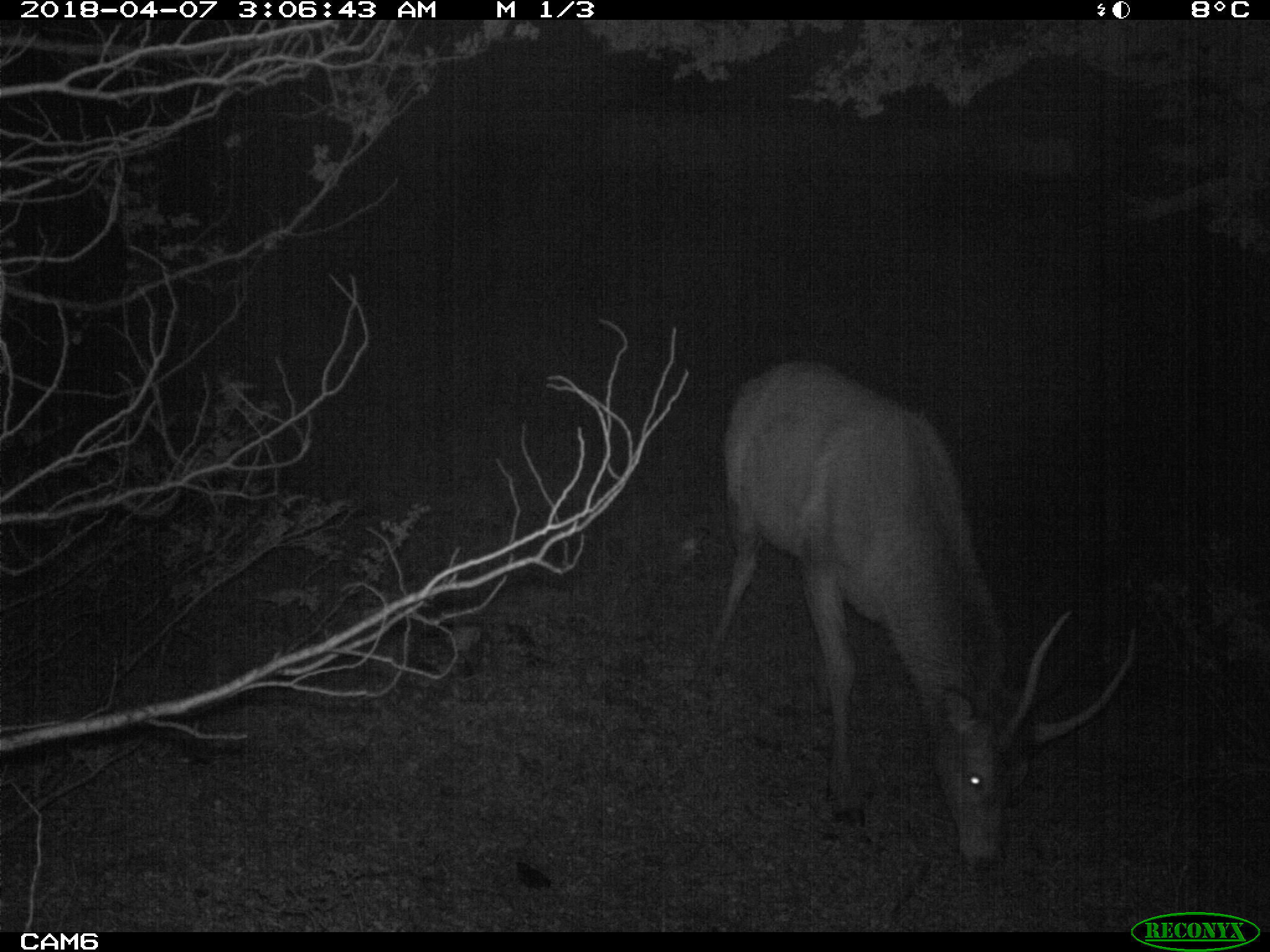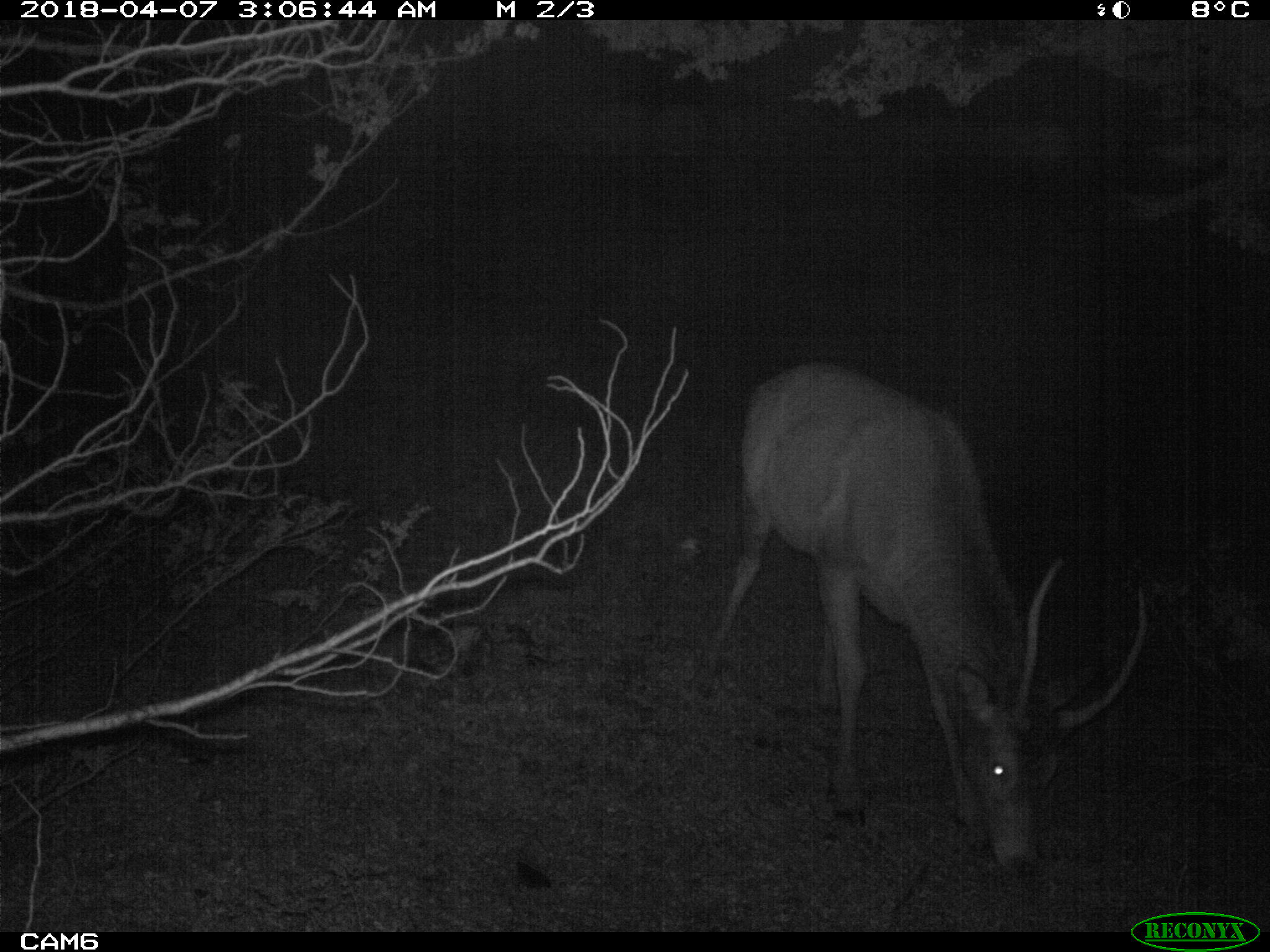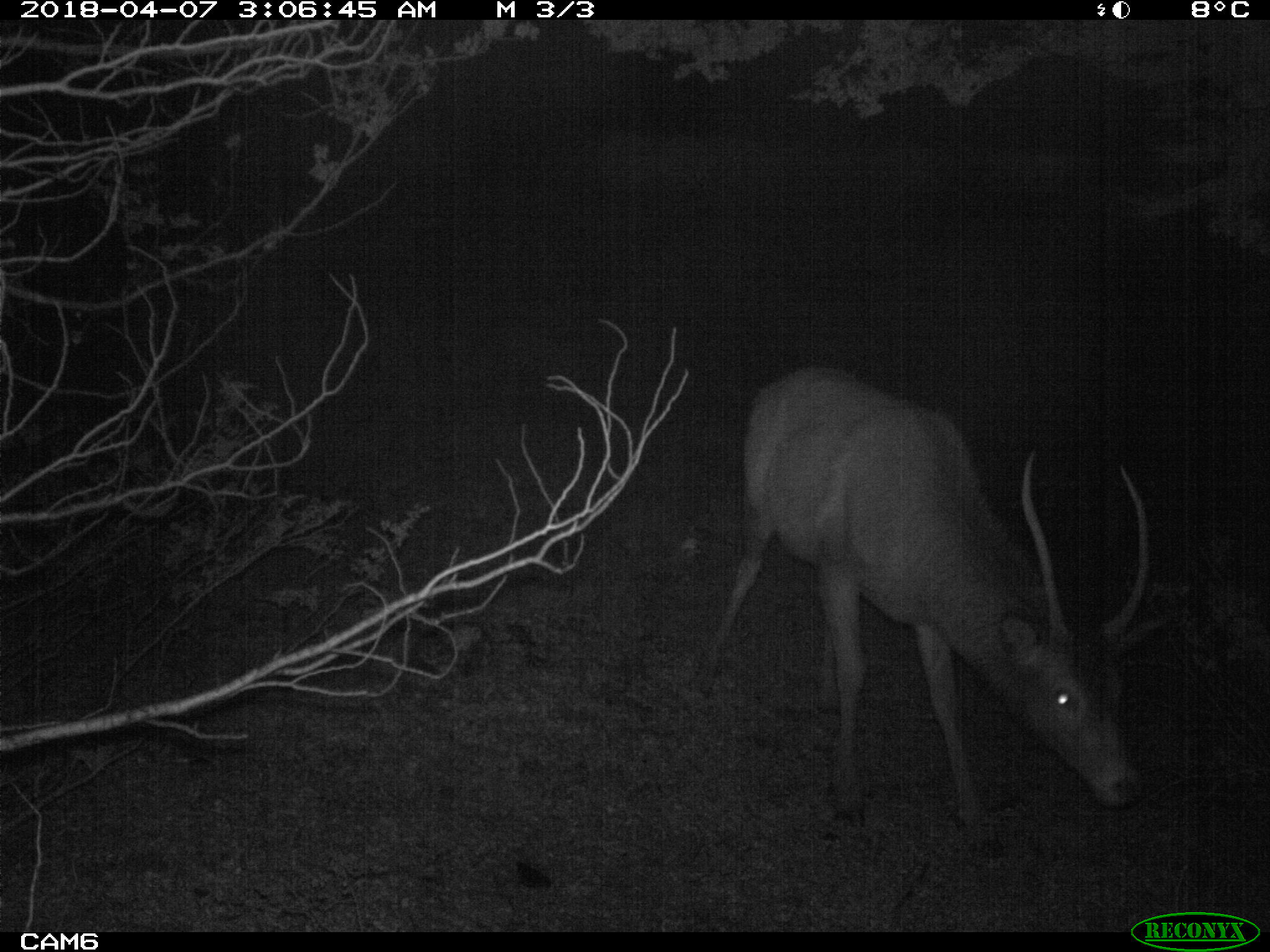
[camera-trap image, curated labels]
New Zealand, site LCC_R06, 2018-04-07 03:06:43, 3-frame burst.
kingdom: Animalia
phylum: Chordata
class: Mammalia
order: Artiodactyla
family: Cervidae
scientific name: Cervidae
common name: deer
Deer (Cervidae).